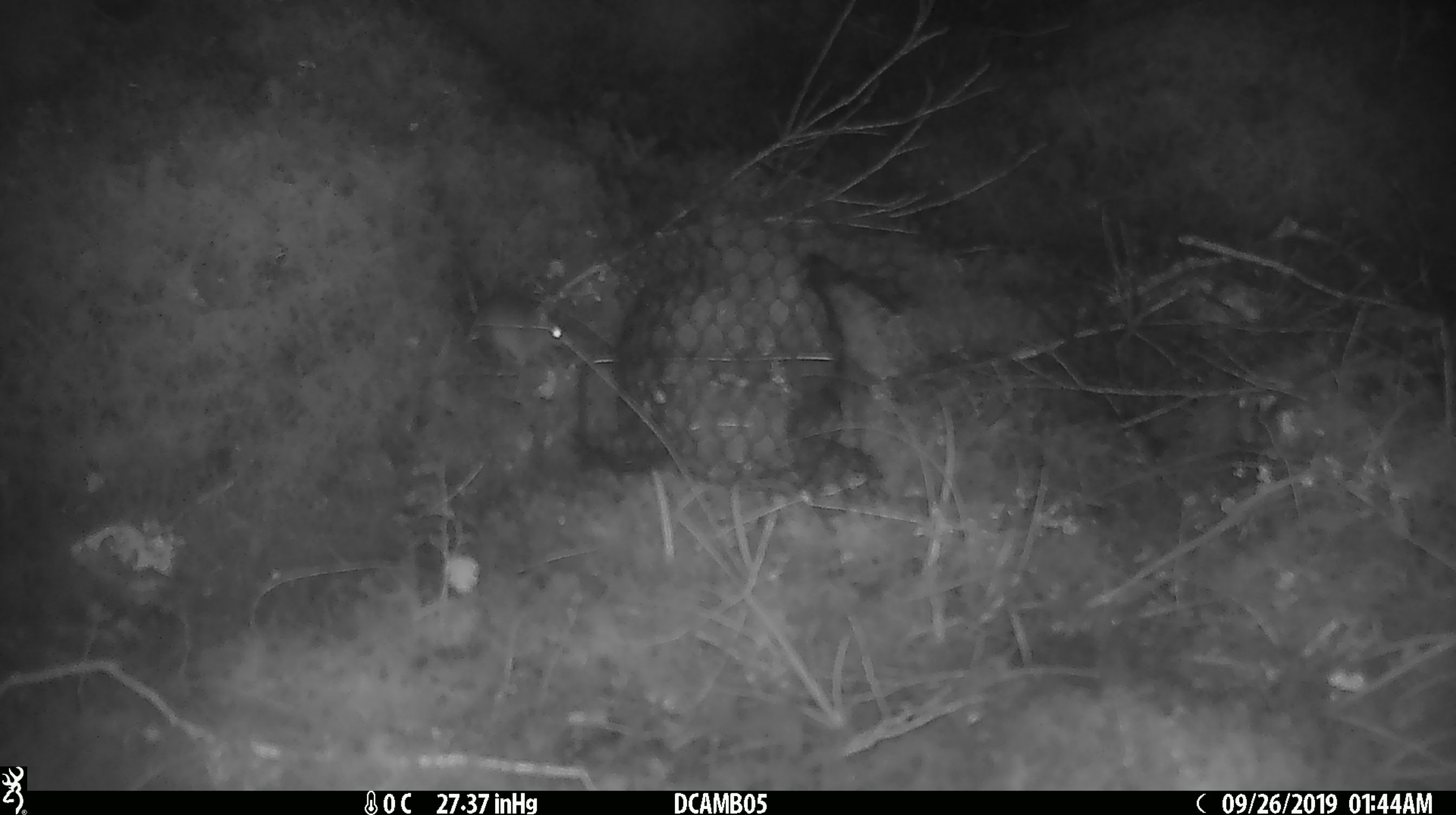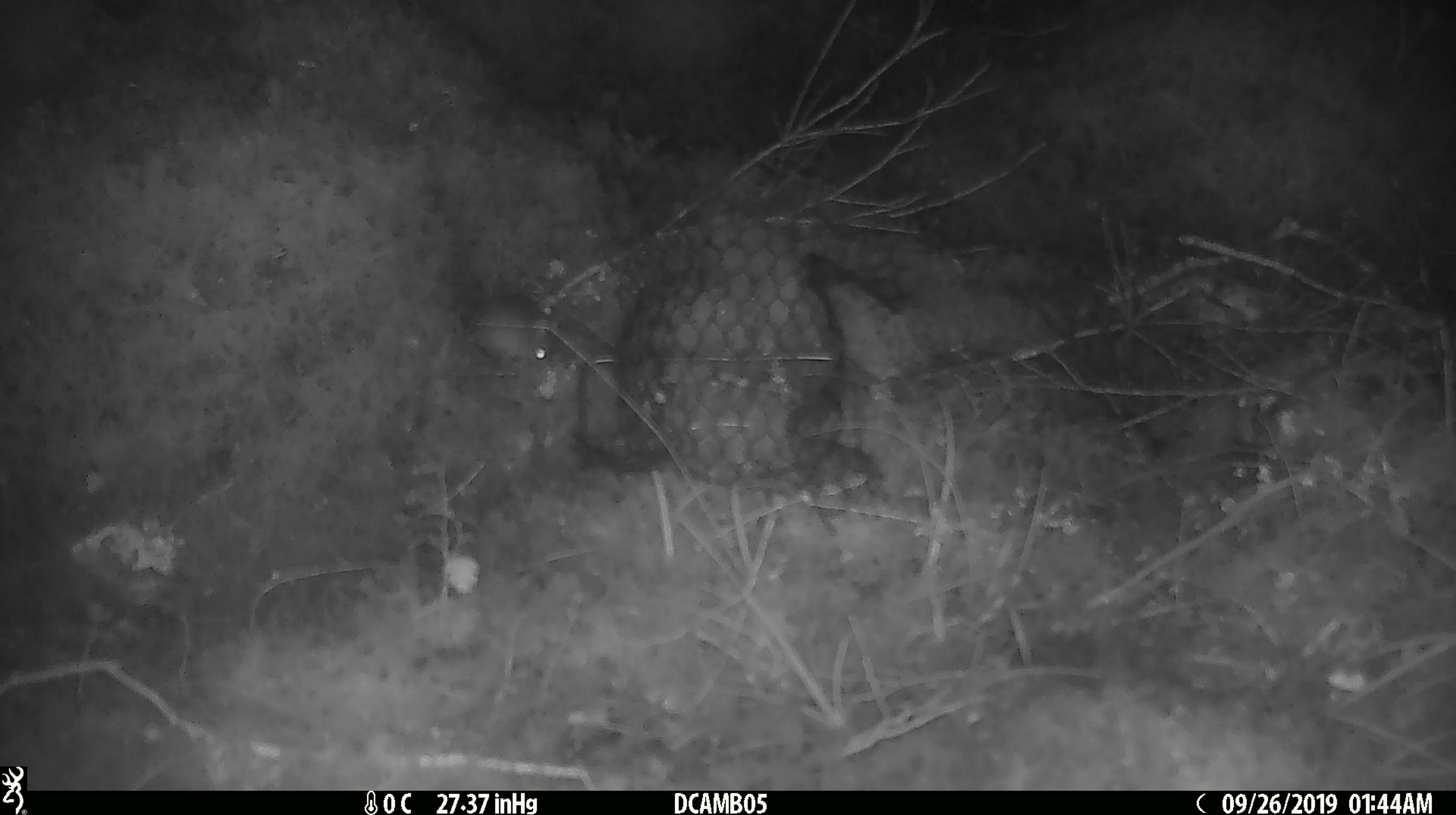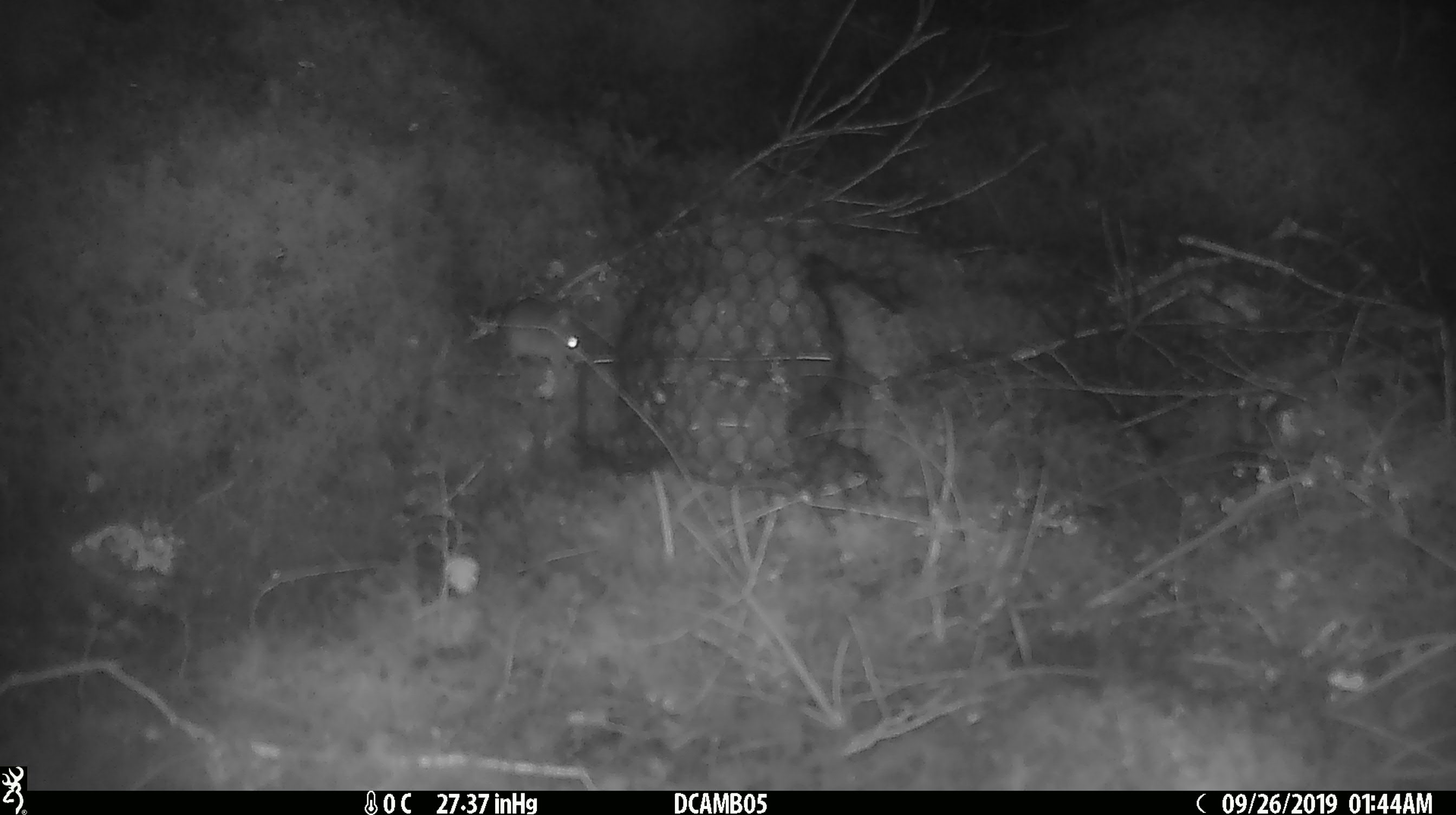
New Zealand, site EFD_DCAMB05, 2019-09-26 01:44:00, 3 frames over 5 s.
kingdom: Animalia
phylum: Chordata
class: Mammalia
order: Rodentia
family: Muridae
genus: Mus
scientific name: Mus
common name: mouse